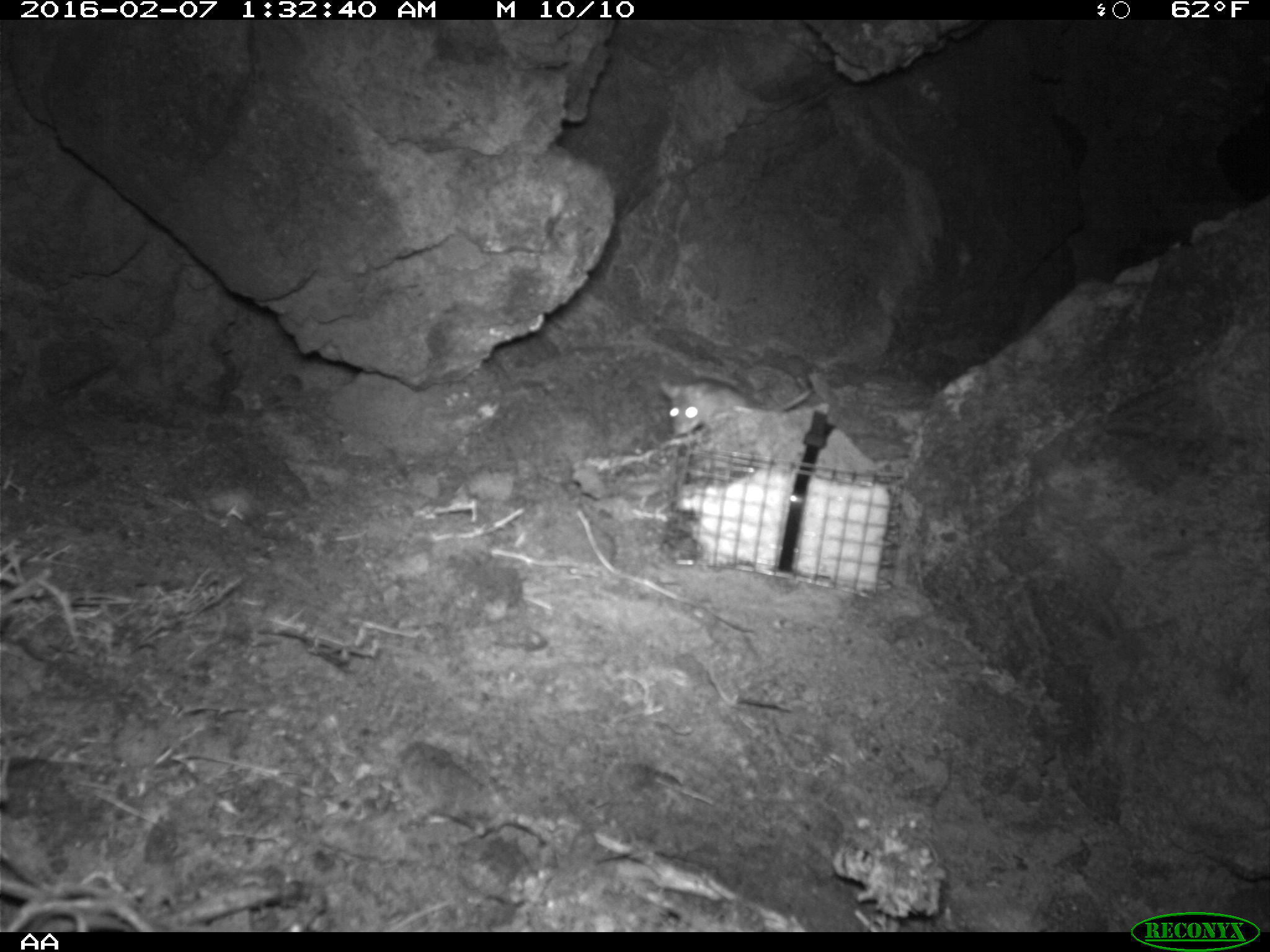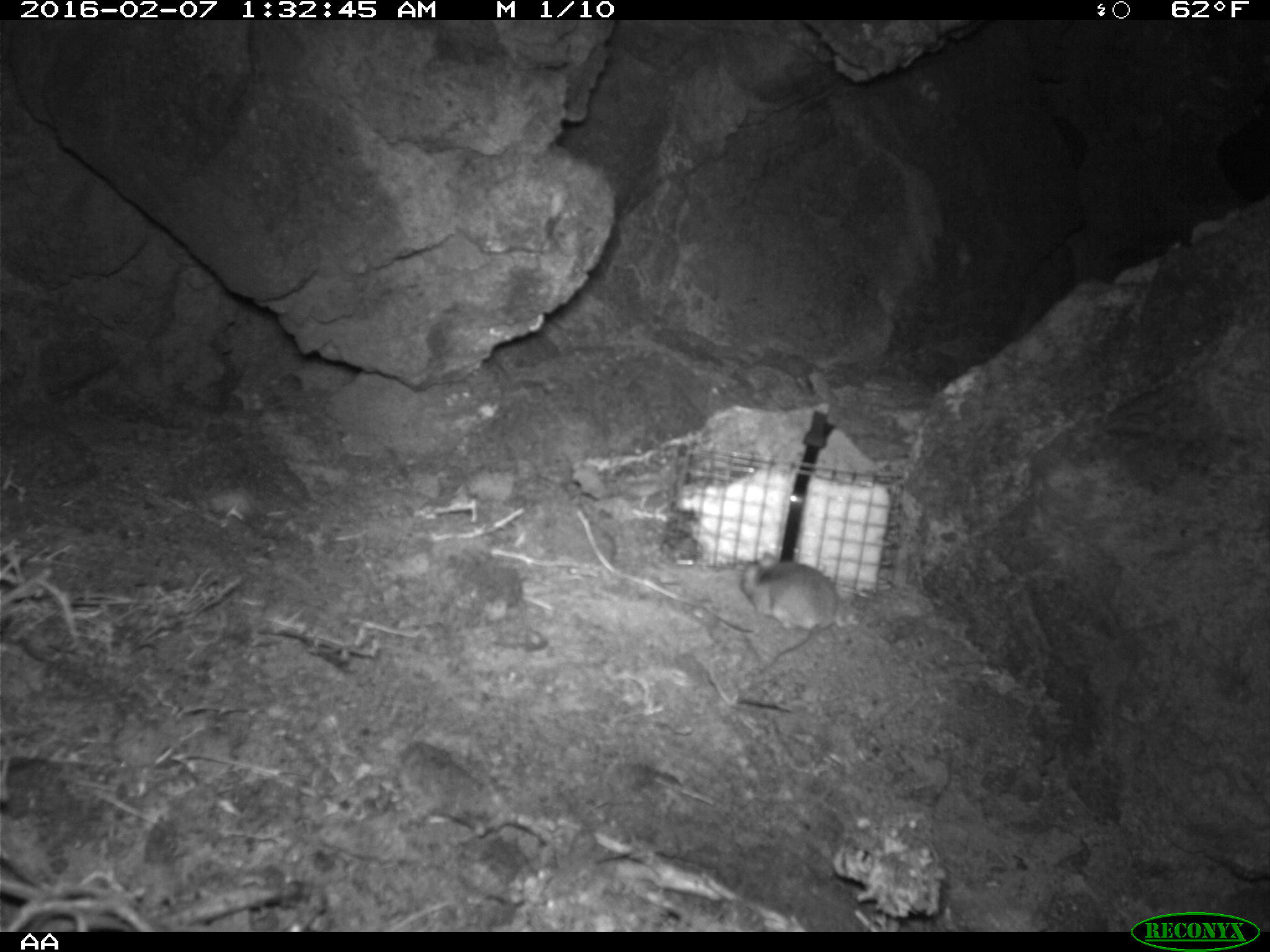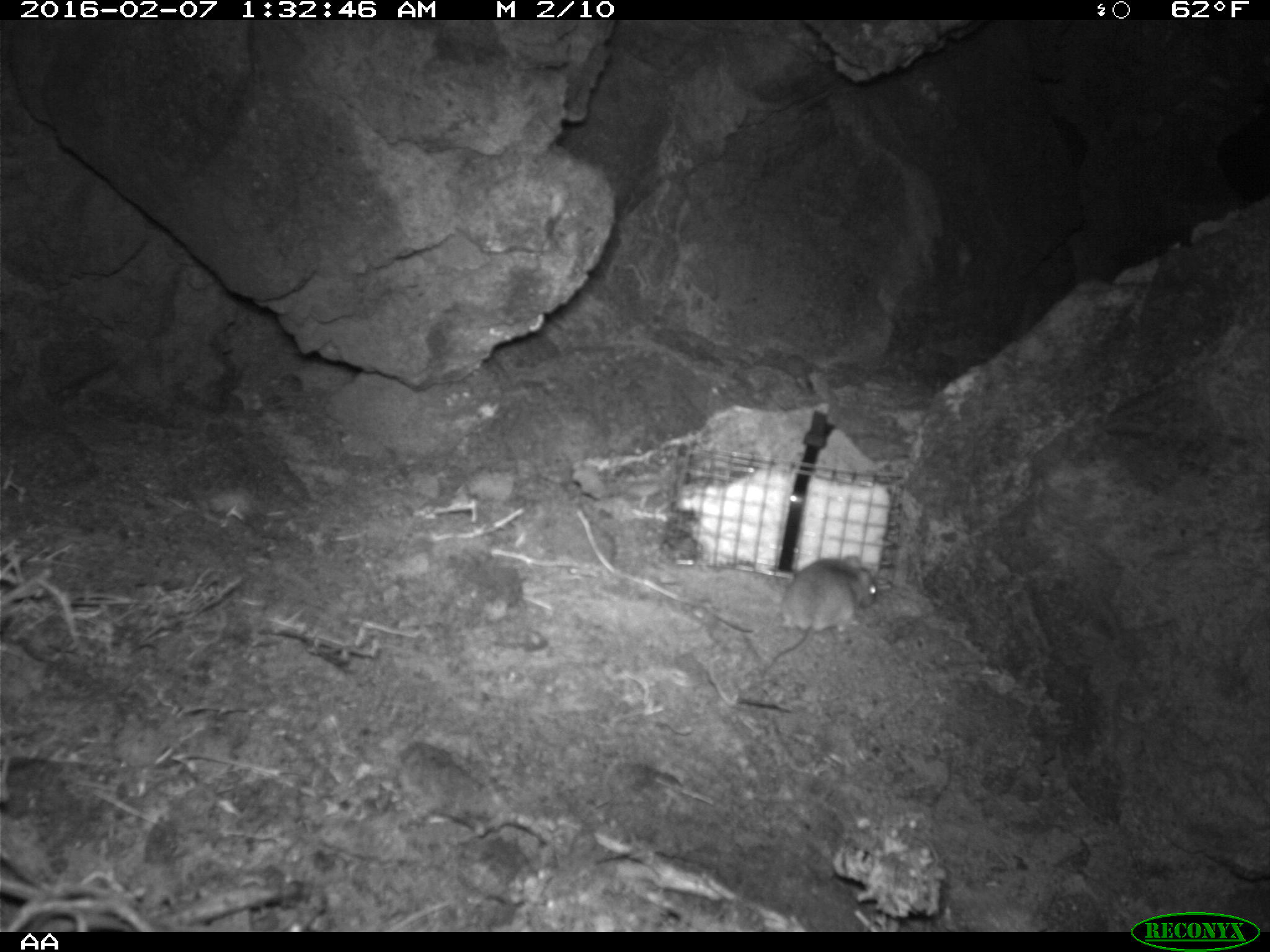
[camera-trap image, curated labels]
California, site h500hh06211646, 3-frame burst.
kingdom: Animalia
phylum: Chordata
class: Mammalia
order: Rodentia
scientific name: Rodentia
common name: rodent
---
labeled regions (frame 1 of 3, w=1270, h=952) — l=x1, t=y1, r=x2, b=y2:
rodent: l=657, t=376, r=812, b=443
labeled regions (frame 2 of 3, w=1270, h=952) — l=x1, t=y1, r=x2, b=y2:
rodent: l=740, t=550, r=840, b=671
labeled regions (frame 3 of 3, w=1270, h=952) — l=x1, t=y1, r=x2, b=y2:
rodent: l=768, t=556, r=875, b=668